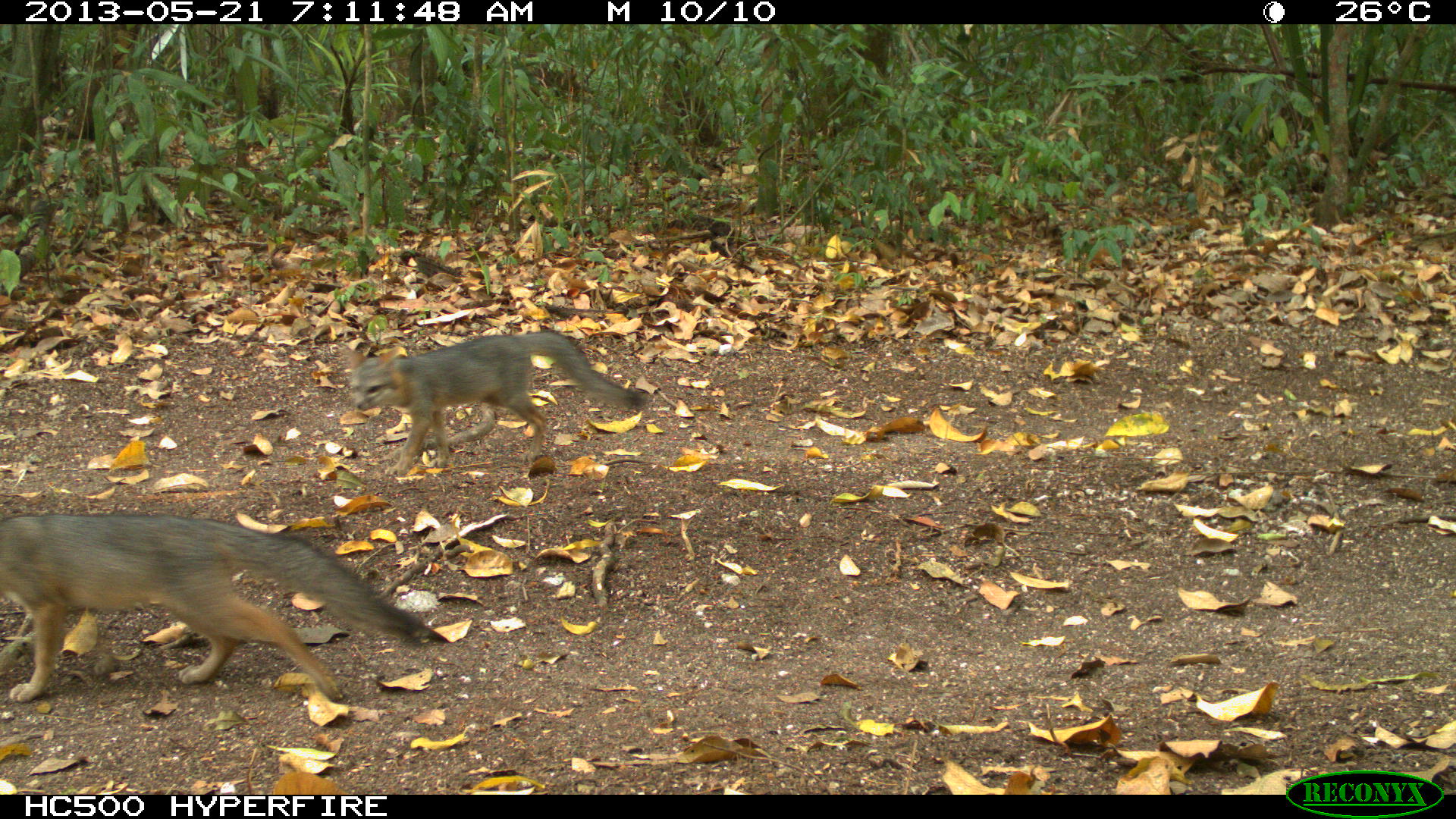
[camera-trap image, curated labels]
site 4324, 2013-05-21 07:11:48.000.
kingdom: Animalia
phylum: Chordata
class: Mammalia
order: Carnivora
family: Canidae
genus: Urocyon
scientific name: Urocyon cinereoargenteus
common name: gray fox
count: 3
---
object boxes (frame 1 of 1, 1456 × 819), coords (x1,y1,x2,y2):
urocyon cinereoargenteus: (0,511,434,702); (341,327,650,474)